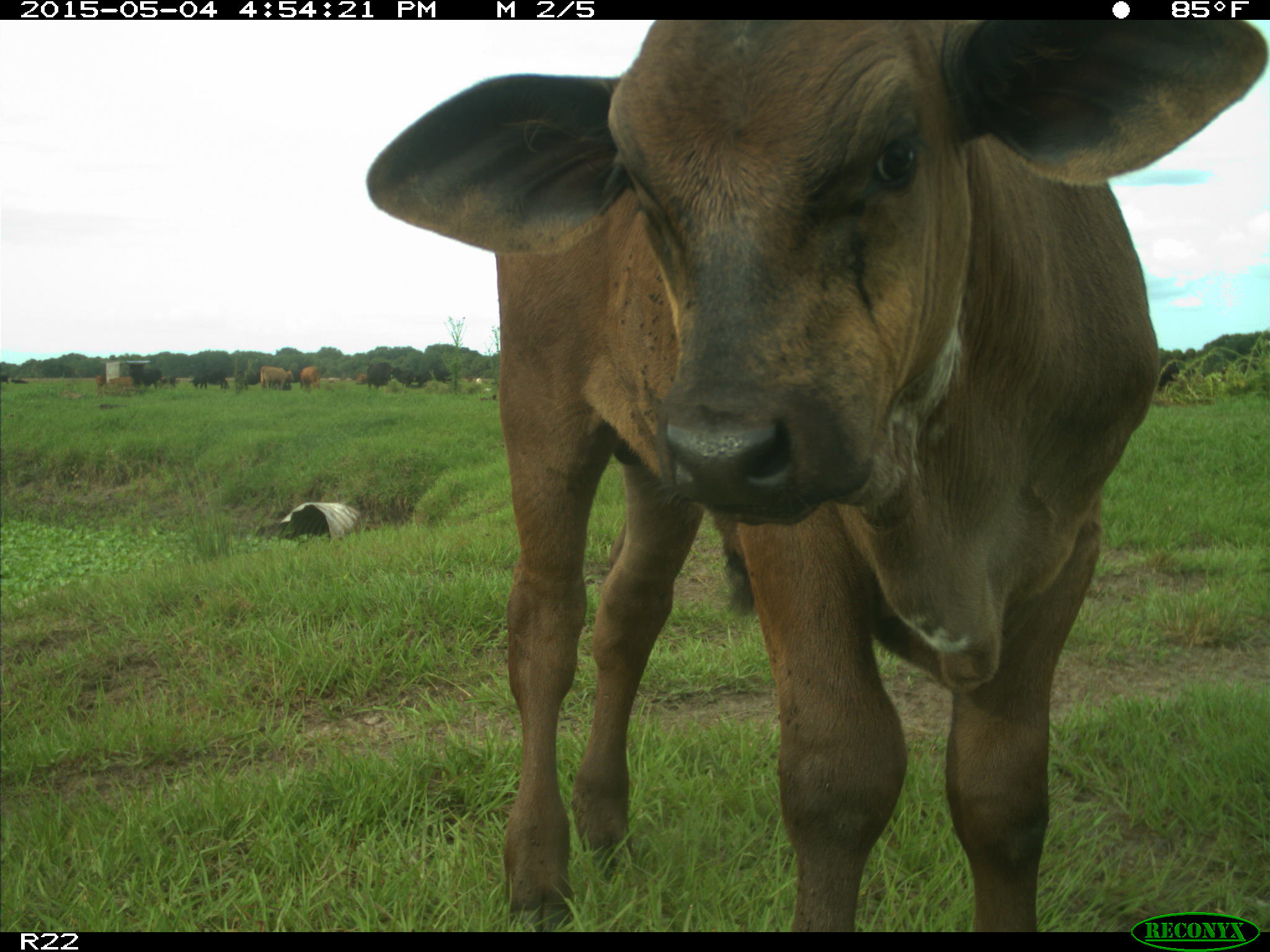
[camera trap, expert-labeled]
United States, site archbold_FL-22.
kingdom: Animalia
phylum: Chordata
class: Mammalia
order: Artiodactyla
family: Bovidae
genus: Bos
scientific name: Bos taurus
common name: domestic cow